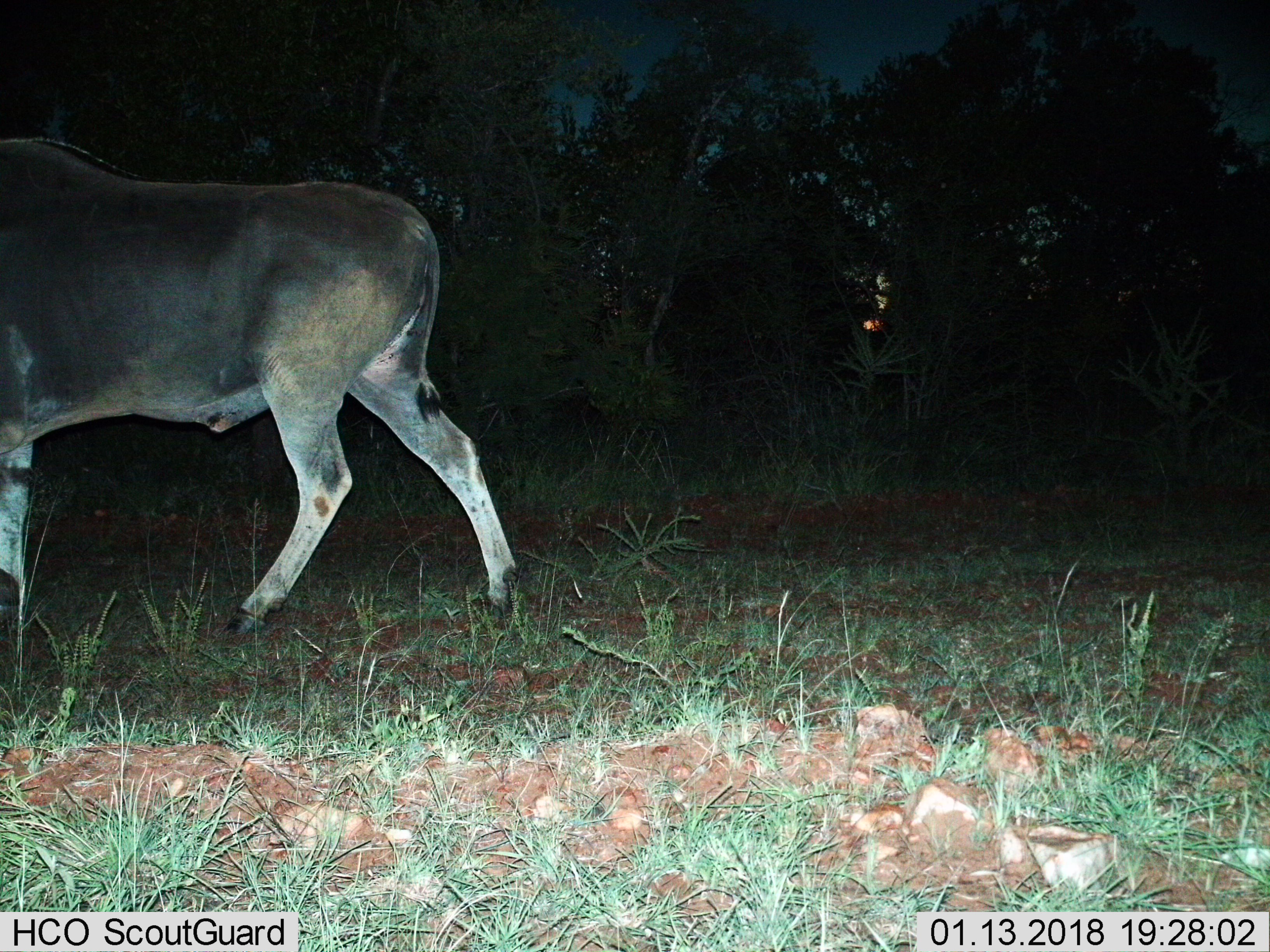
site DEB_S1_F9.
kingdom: Animalia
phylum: Chordata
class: Mammalia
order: Artiodactyla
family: Bovidae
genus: Tragelaphus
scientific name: Tragelaphus oryx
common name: eland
Eland (Tragelaphus oryx), count 1. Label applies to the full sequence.